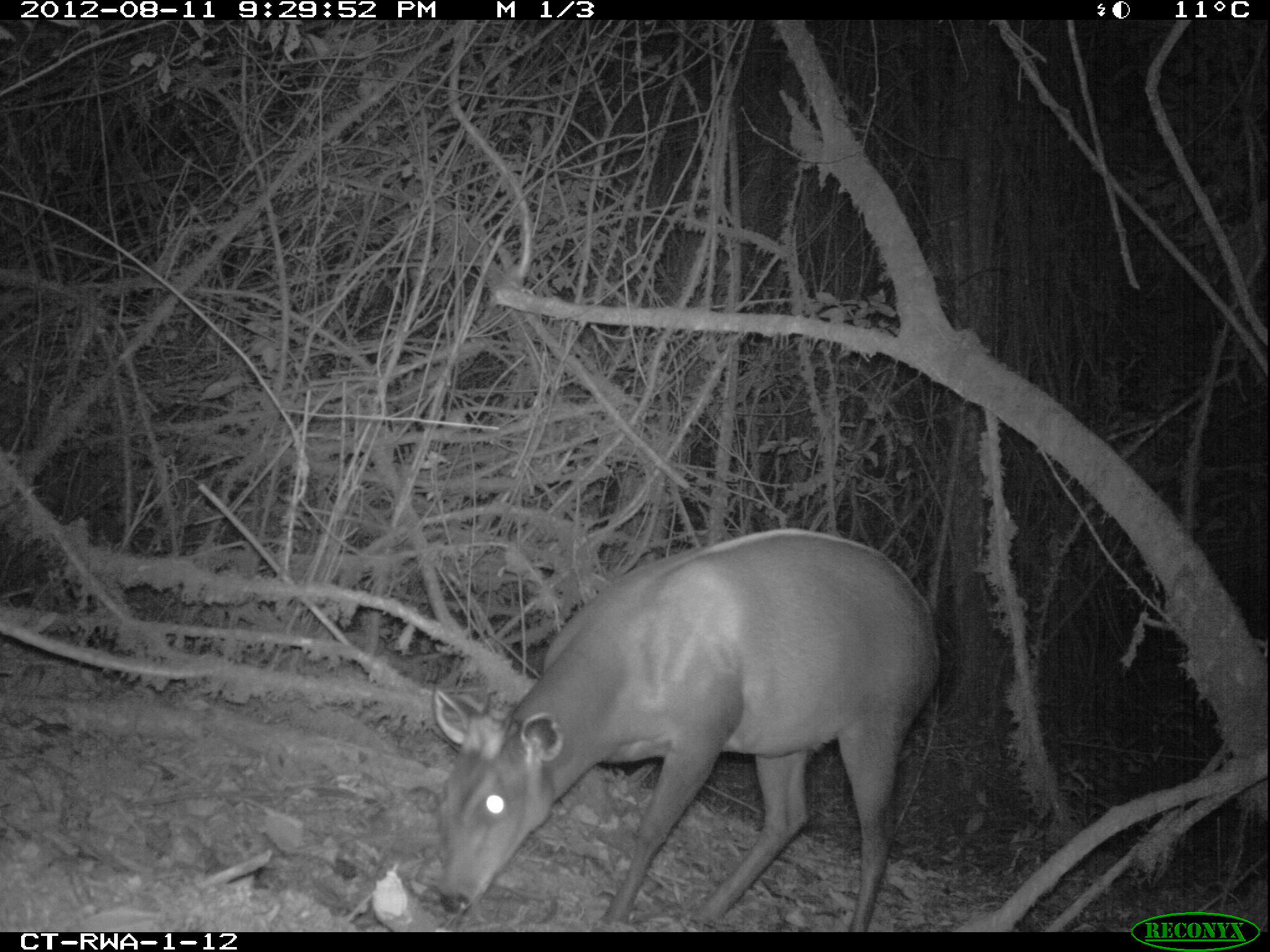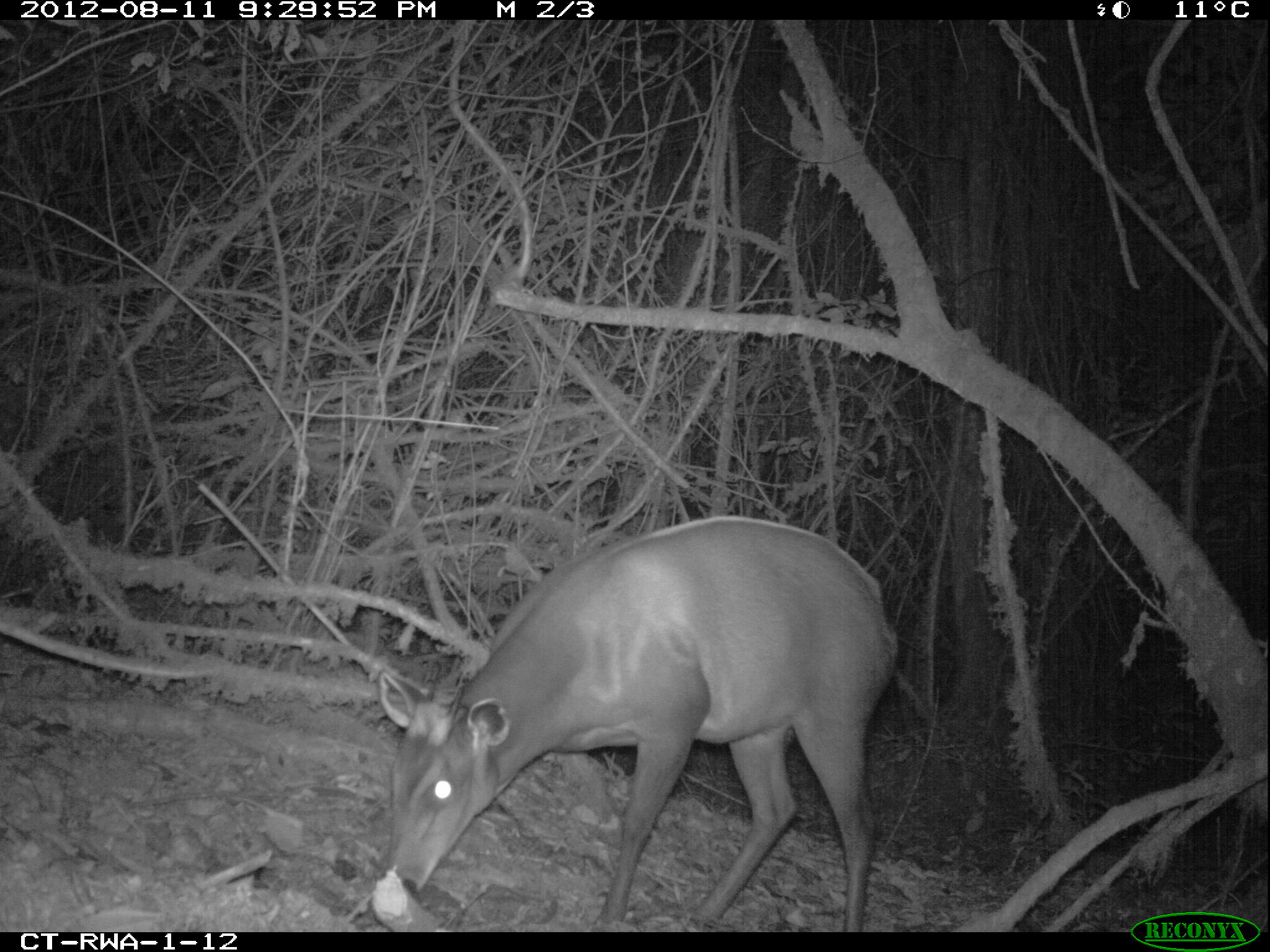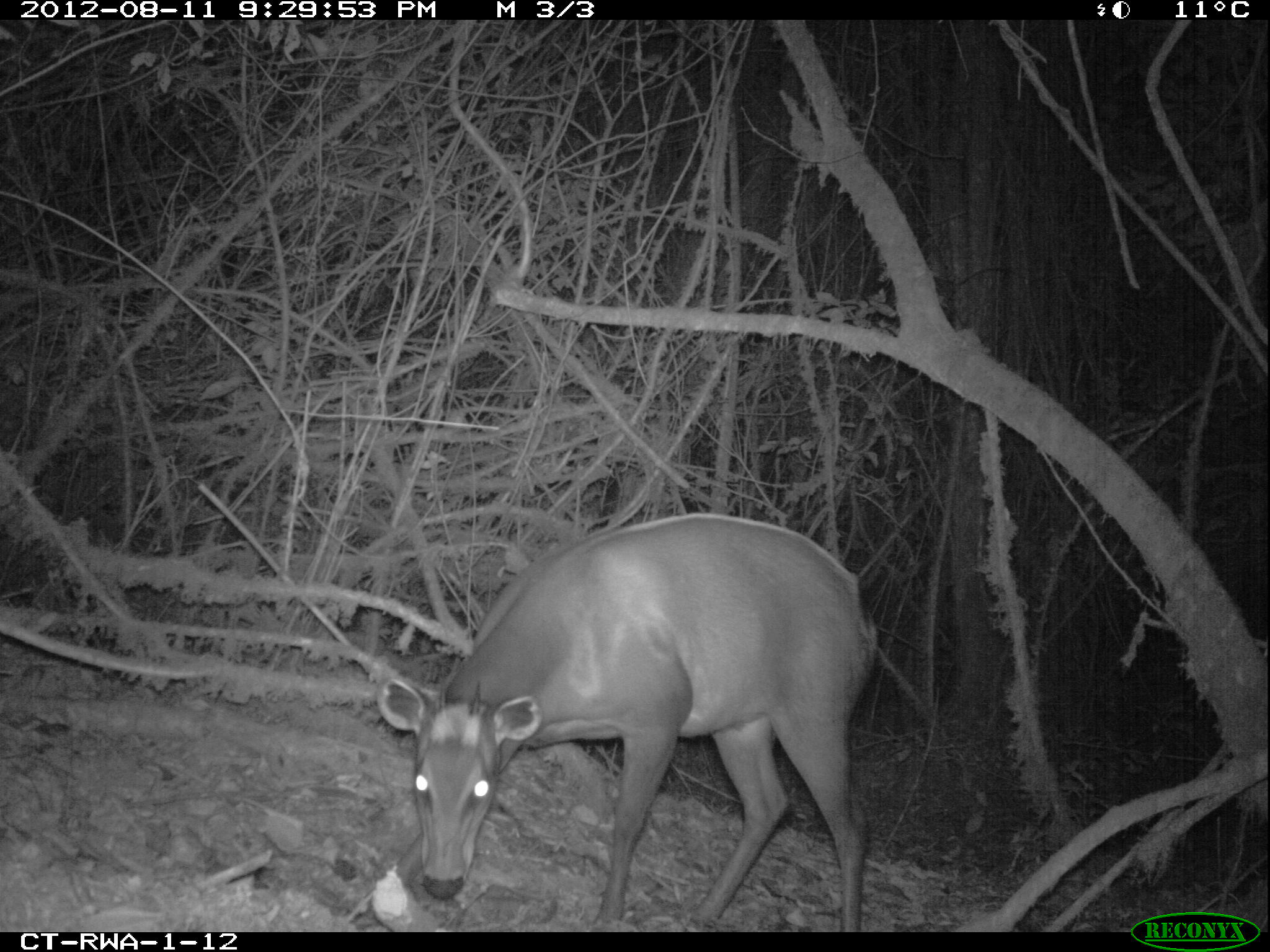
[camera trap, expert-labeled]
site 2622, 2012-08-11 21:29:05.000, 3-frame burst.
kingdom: Animalia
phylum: Chordata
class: Mammalia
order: Artiodactyla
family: Bovidae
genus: Cephalophus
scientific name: Cephalophus silvicultor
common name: light-backed duiker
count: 1